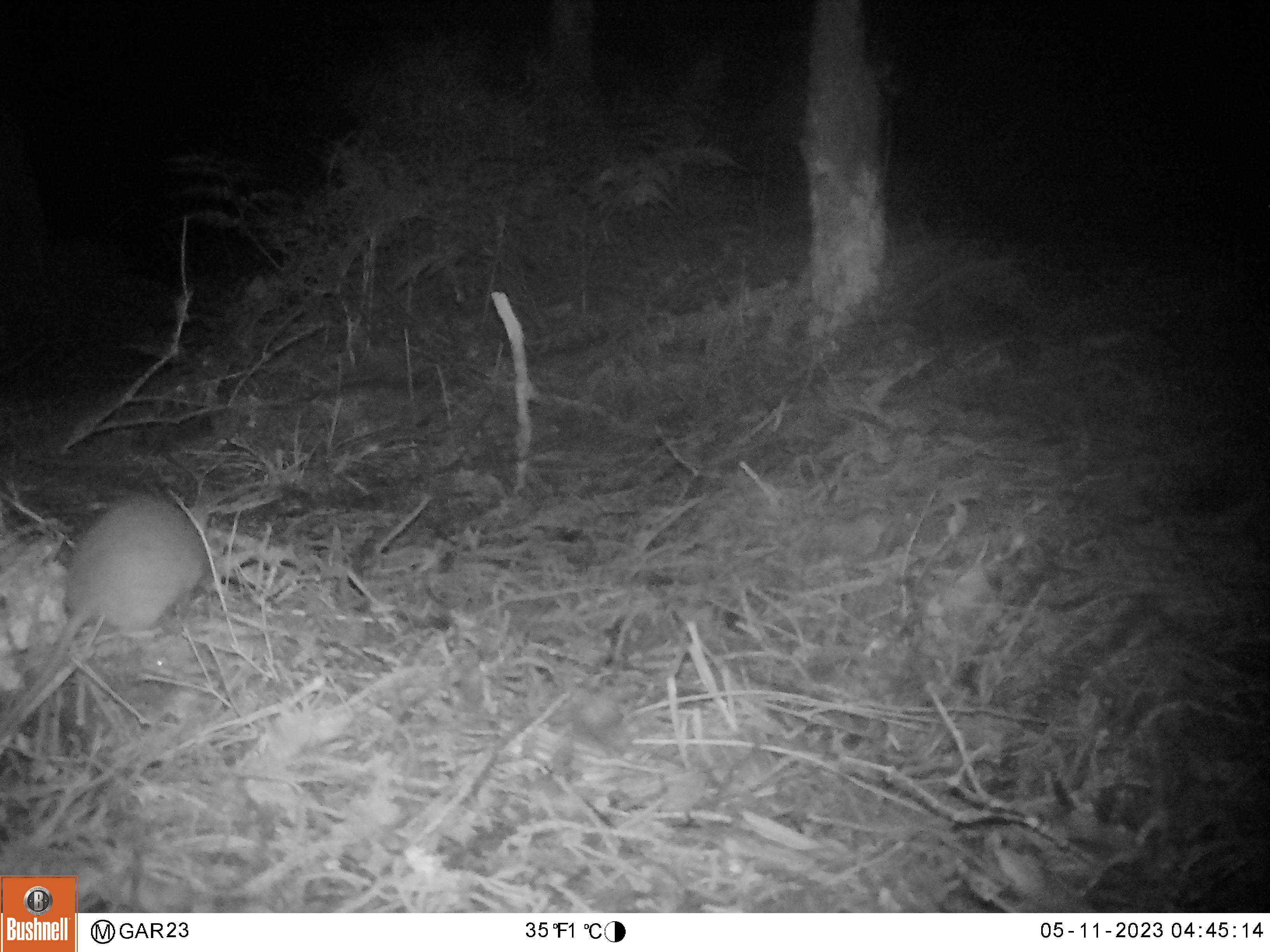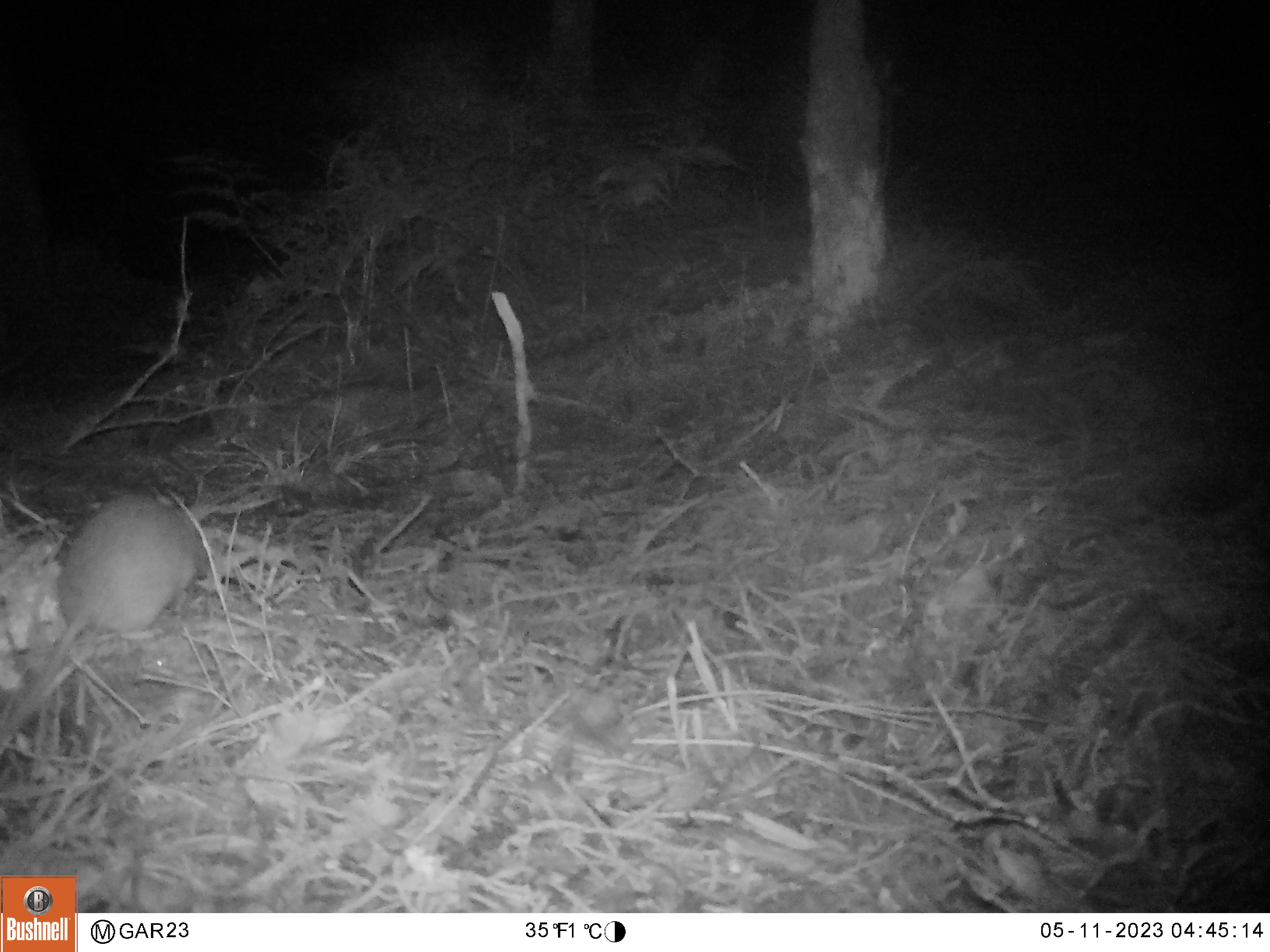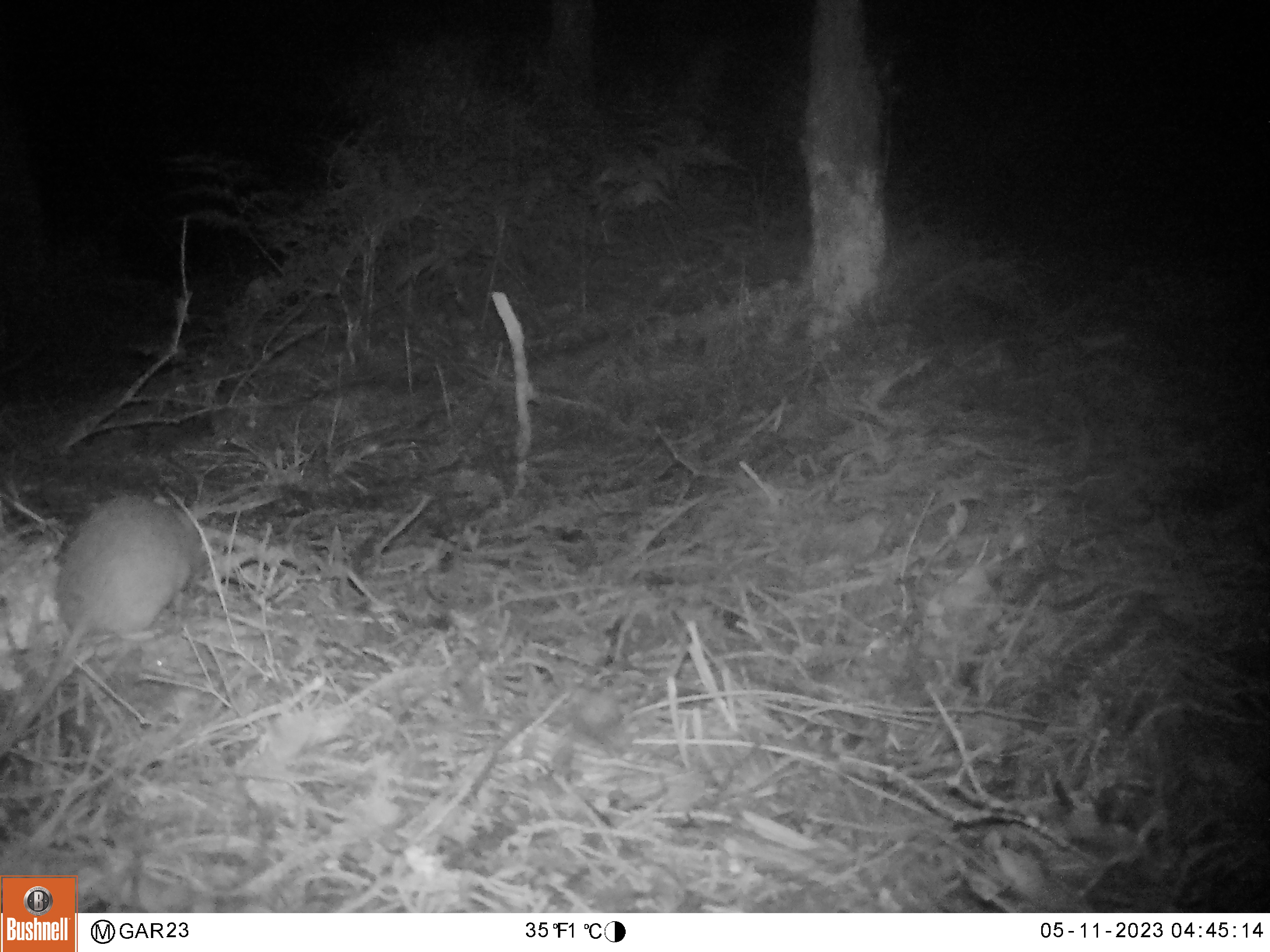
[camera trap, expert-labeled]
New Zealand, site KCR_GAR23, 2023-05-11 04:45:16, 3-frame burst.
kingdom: Animalia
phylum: Chordata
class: Mammalia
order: Rodentia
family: Muridae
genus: Rattus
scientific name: Rattus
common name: rat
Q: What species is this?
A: Rat (Rattus).